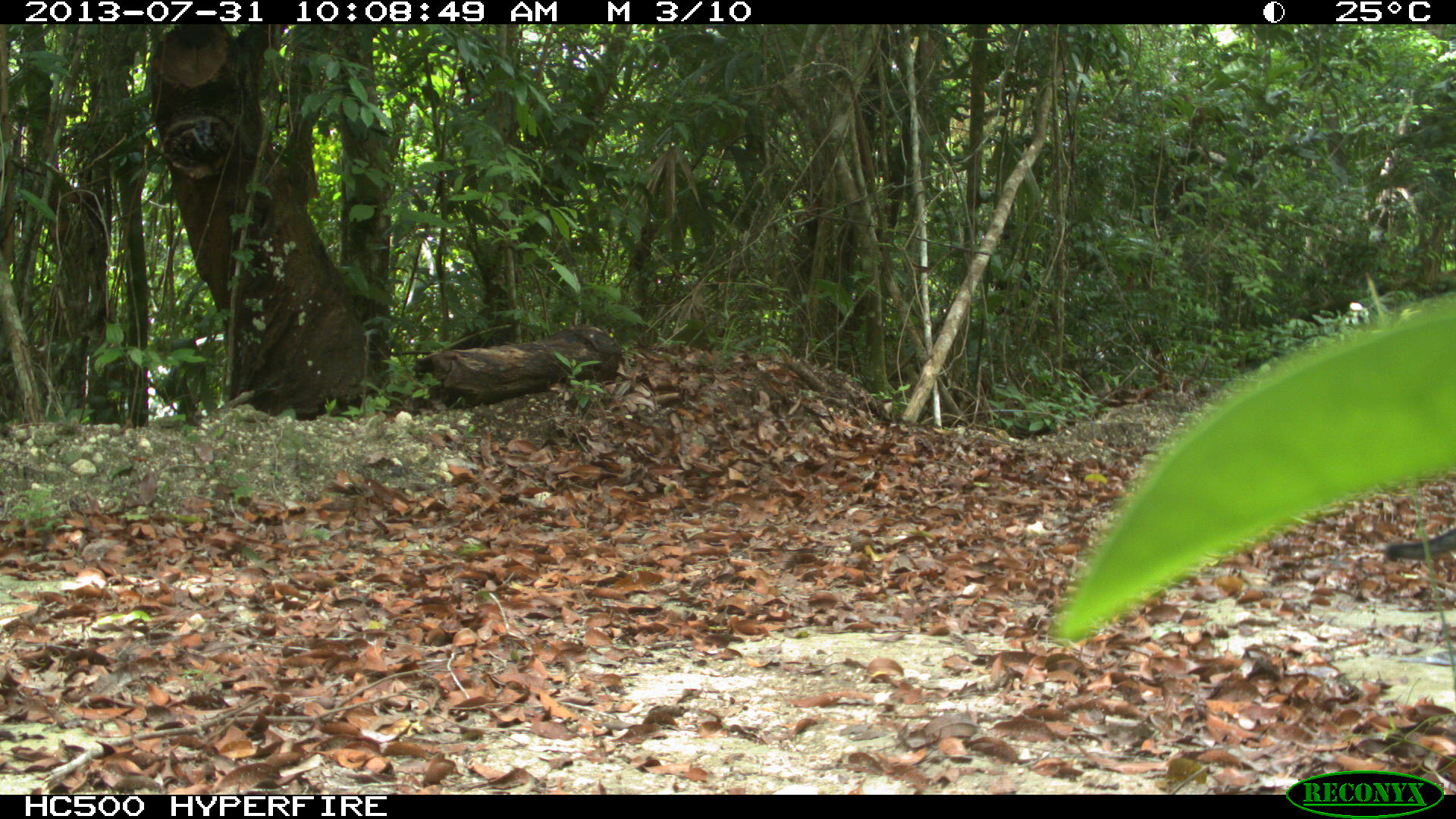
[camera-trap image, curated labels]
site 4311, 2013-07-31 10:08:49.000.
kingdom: Animalia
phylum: Chordata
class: Mammalia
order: Carnivora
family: Canidae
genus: Urocyon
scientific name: Urocyon cinereoargenteus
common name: gray fox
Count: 1.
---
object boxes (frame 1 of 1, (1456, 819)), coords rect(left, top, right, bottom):
urocyon cinereoargenteus: rect(1381, 525, 1455, 562)